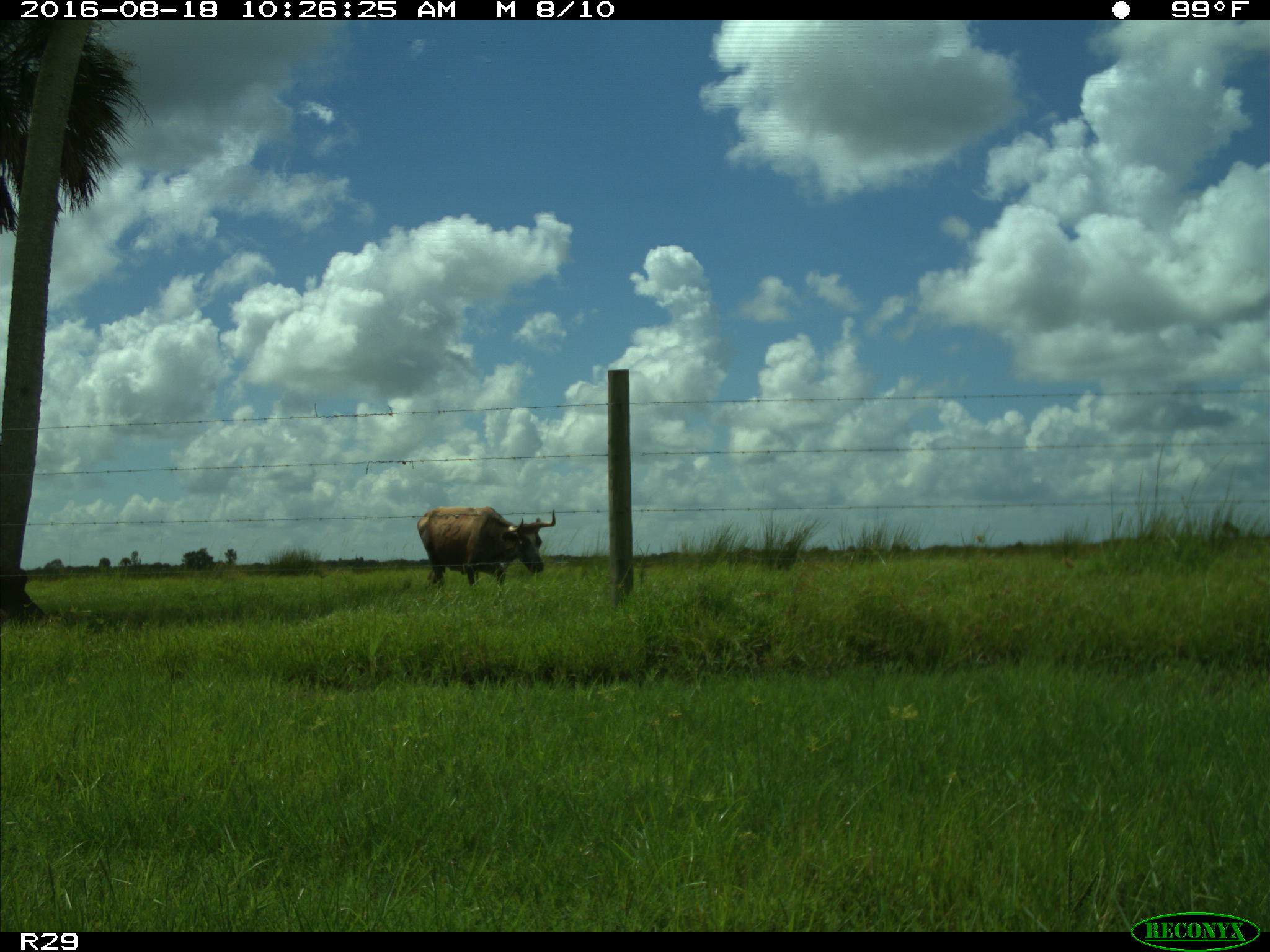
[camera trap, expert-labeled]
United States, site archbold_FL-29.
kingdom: Animalia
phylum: Chordata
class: Mammalia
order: Artiodactyla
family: Bovidae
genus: Bos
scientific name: Bos taurus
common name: domestic cow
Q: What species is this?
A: Bos taurus (domestic cow).